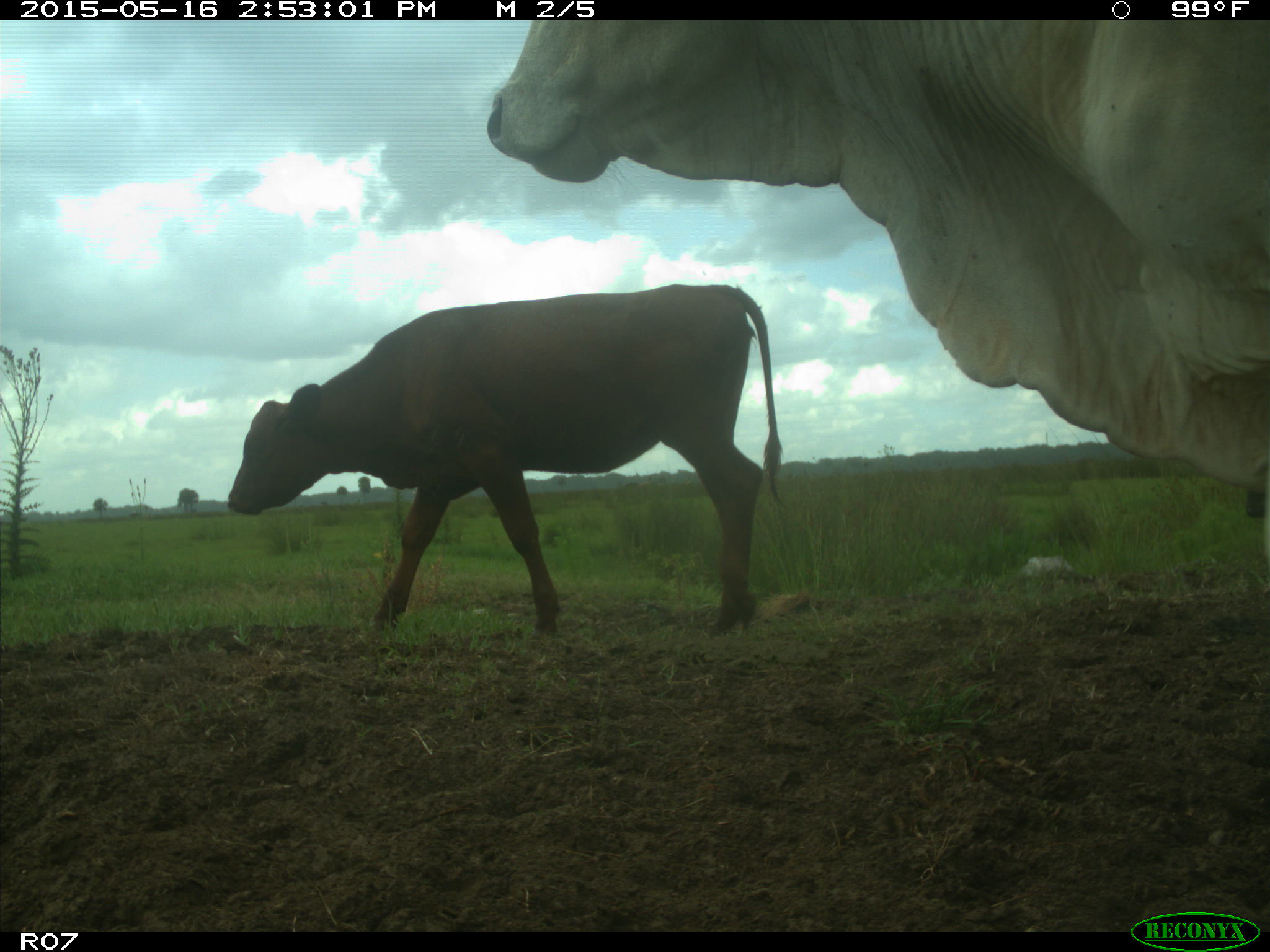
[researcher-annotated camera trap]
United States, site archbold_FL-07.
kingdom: Animalia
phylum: Chordata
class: Mammalia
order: Artiodactyla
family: Bovidae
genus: Bos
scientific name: Bos taurus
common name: domestic cow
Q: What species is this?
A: Bos taurus (domestic cow).